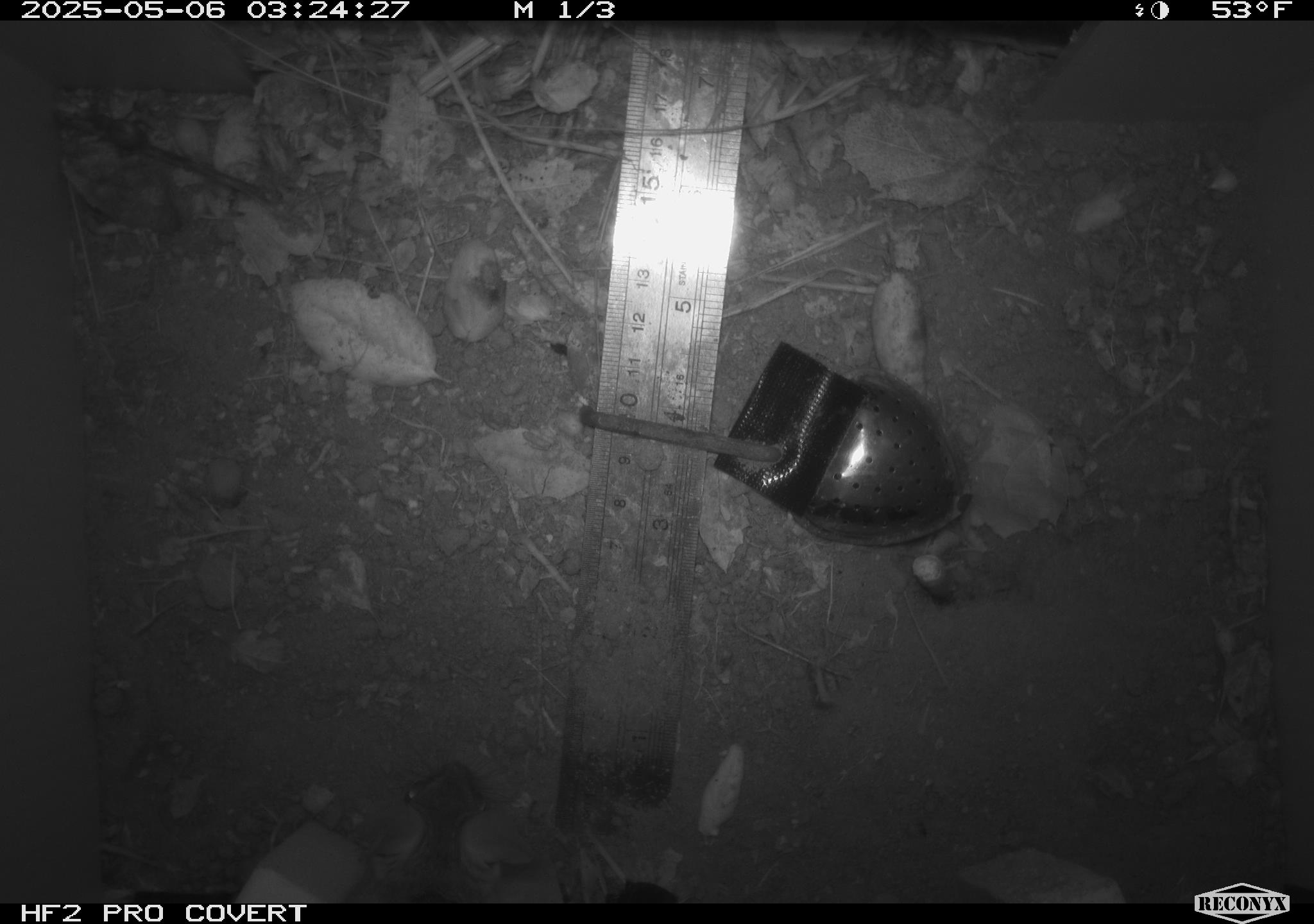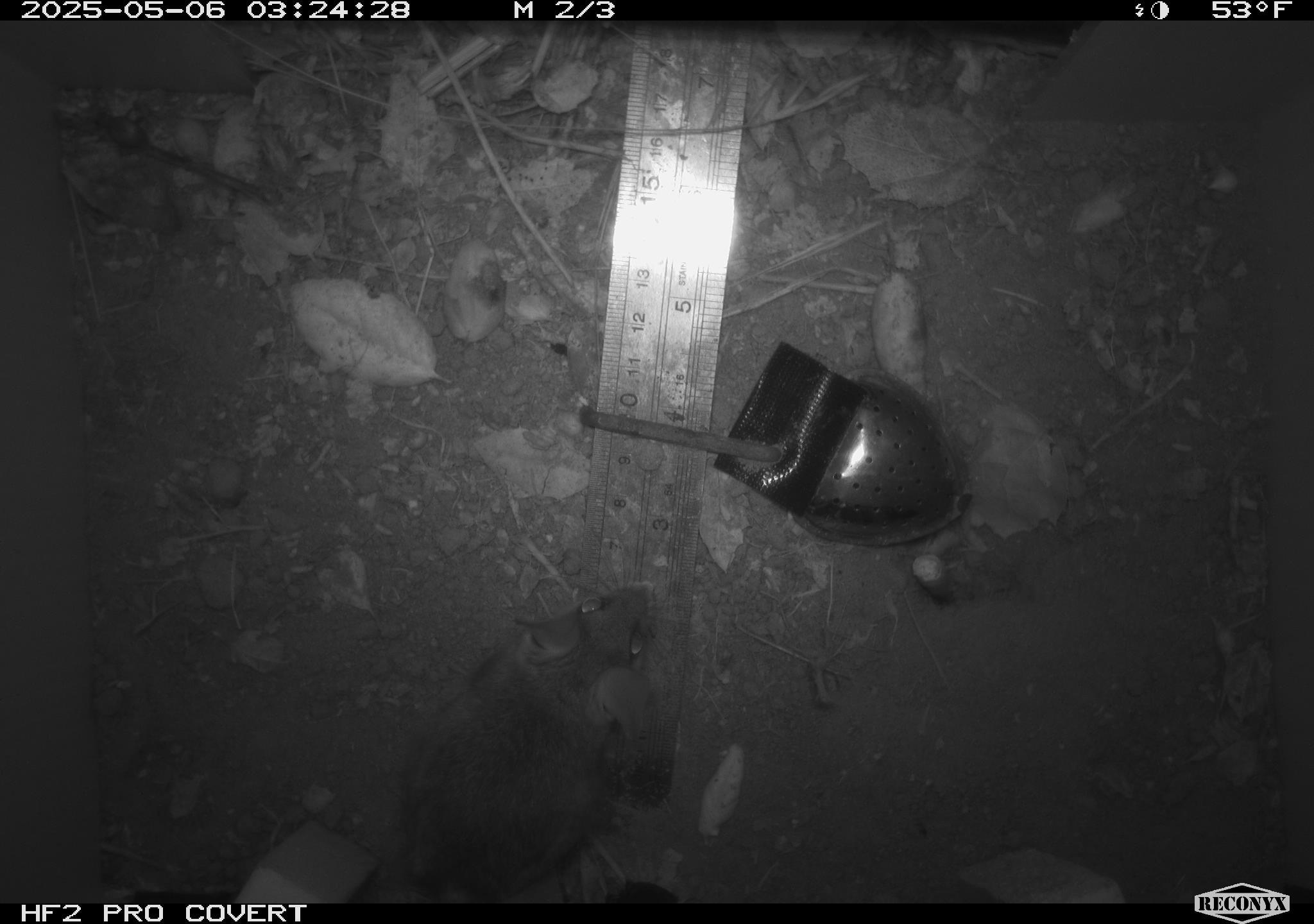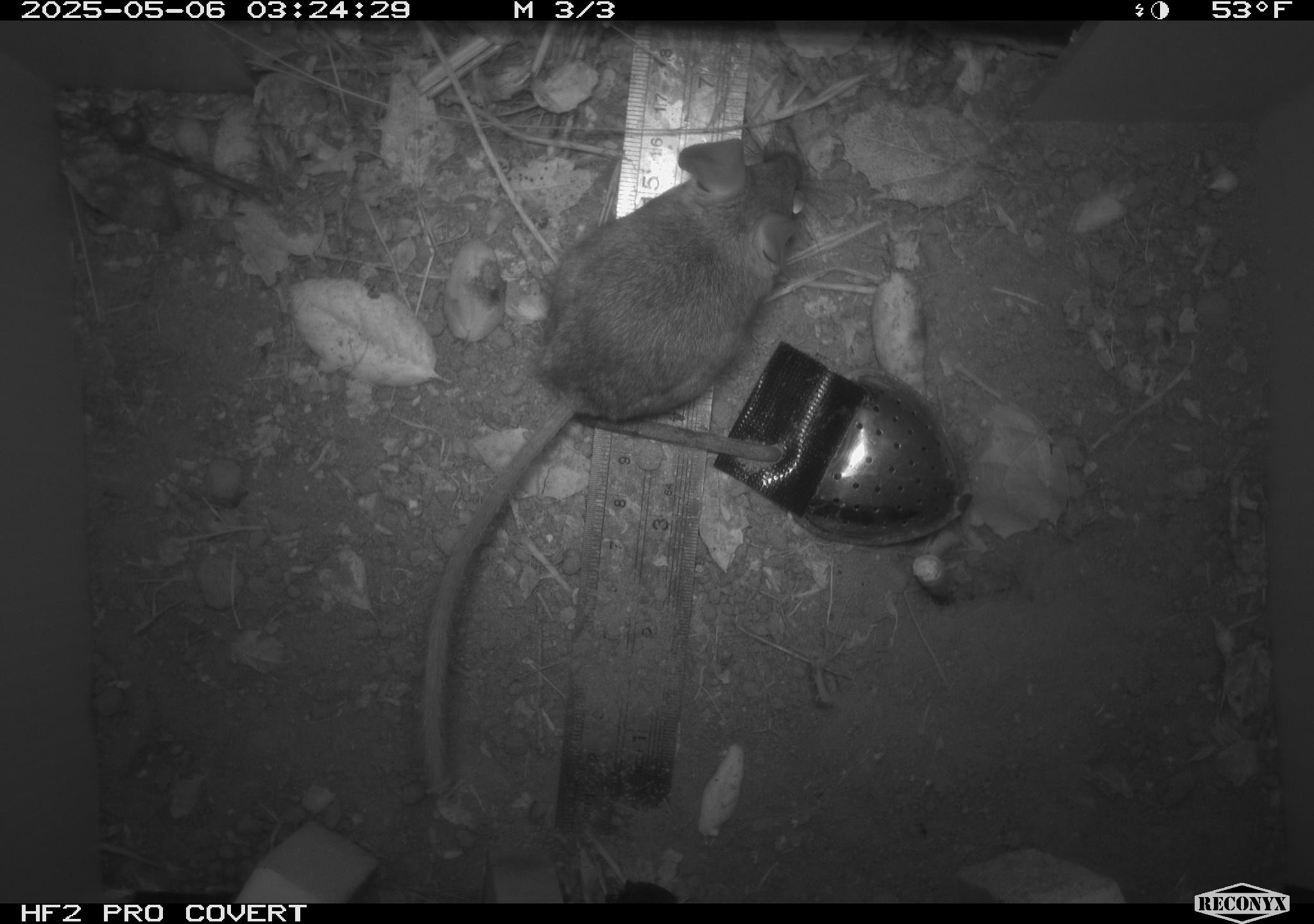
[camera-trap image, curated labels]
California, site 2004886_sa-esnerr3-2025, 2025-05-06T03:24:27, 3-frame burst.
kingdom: Animalia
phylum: Chordata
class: Mammalia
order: Rodentia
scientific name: Rodentia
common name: rodent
Rodent (Rodentia).